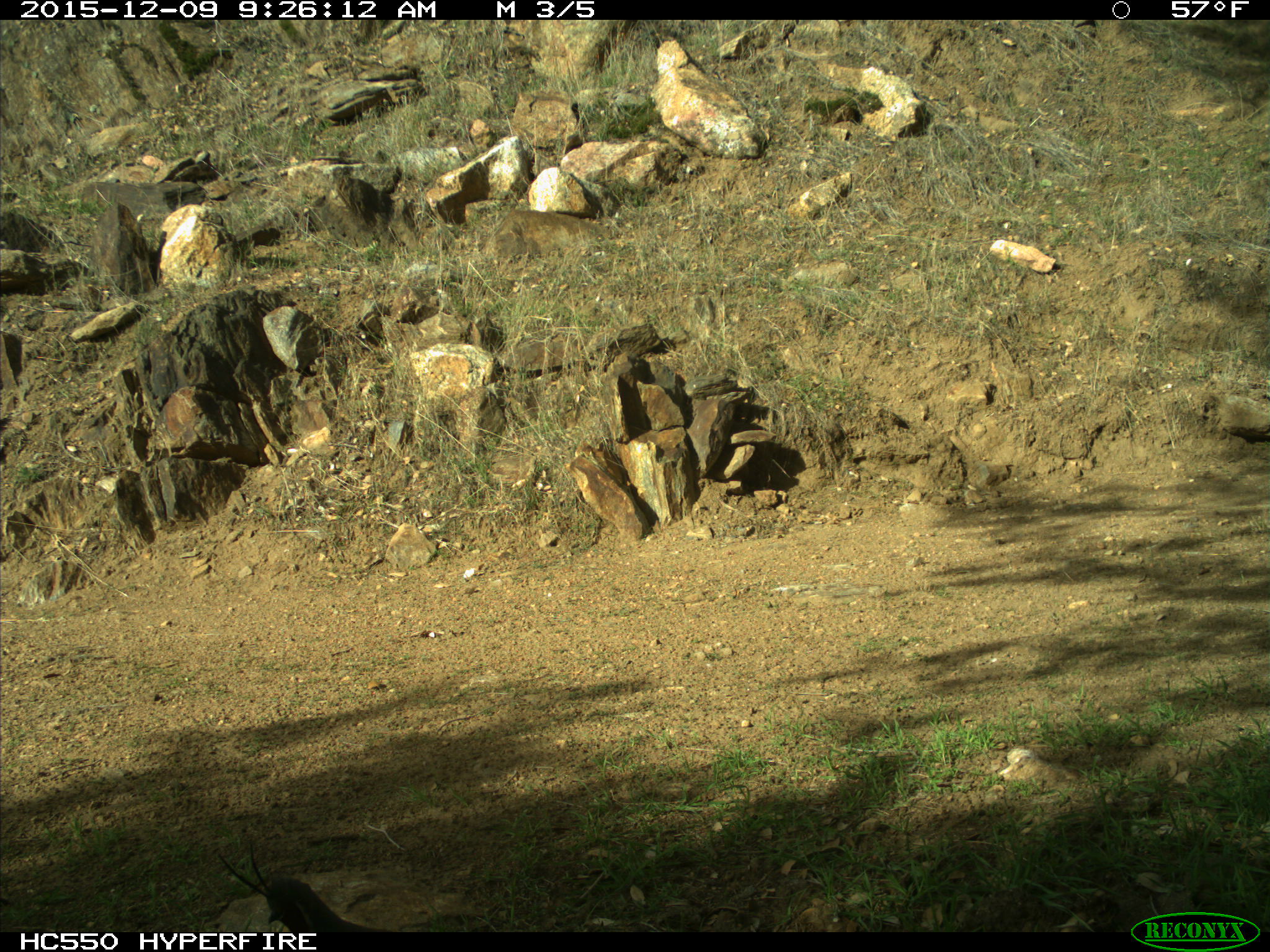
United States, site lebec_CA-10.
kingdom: Animalia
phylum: Chordata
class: Aves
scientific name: Aves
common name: birds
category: unidentified bird